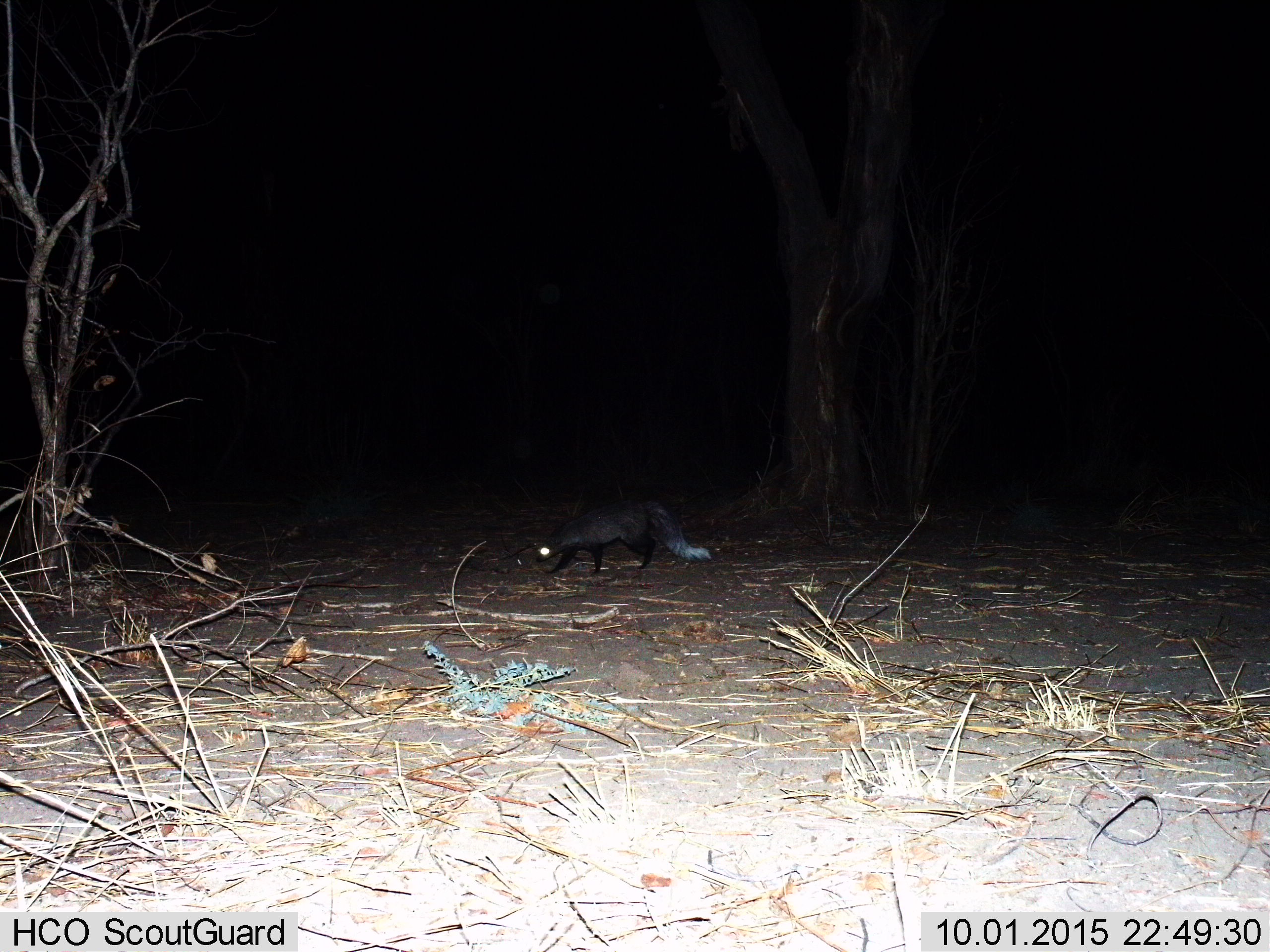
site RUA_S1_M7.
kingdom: Animalia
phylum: Chordata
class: Mammalia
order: Carnivora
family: Herpestidae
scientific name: Herpestidae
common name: mongoose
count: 1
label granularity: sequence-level